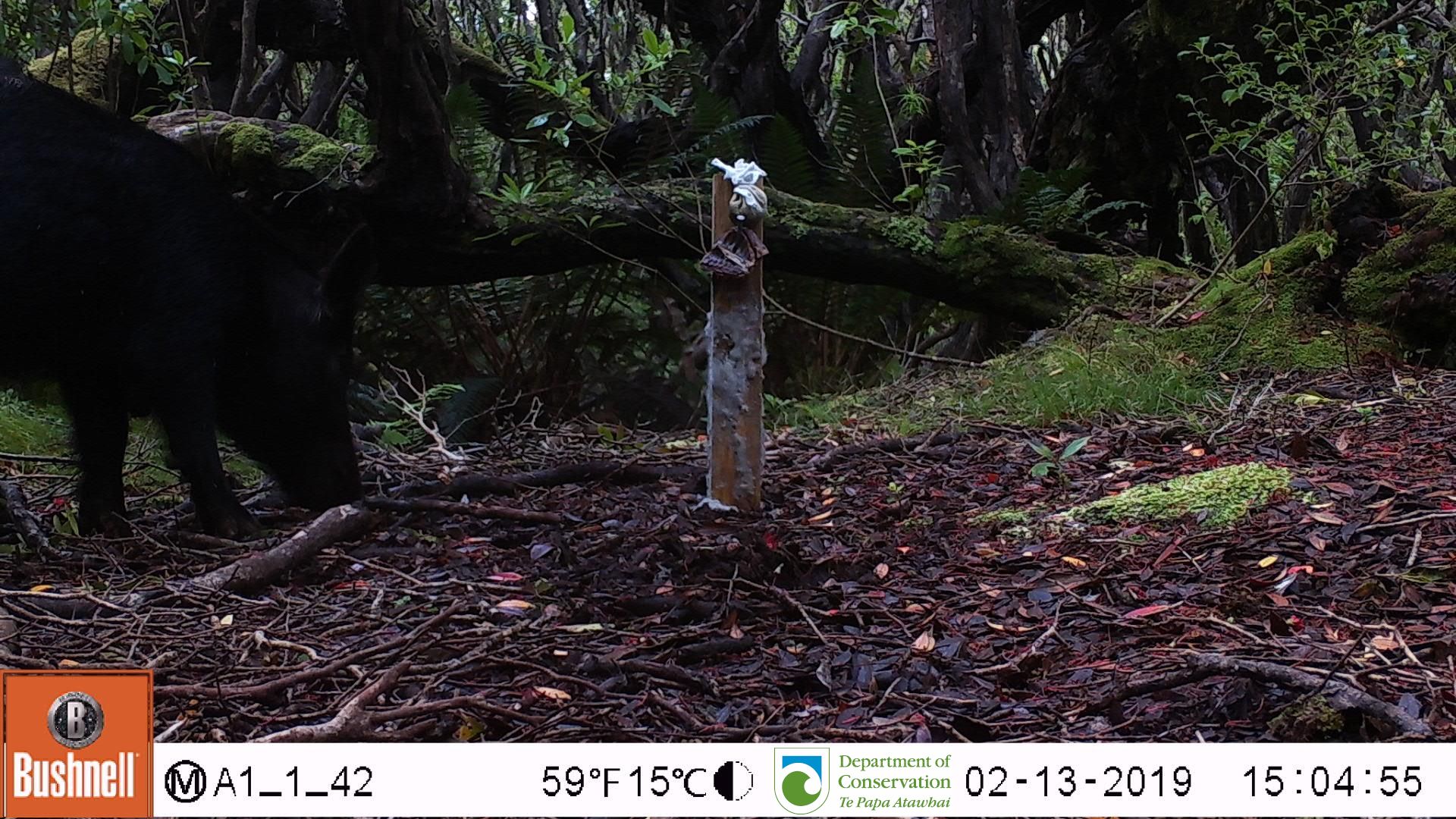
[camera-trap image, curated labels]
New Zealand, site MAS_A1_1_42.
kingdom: Animalia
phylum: Chordata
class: Mammalia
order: Artiodactyla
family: Suidae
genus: Sus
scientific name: Sus scrofa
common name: pig